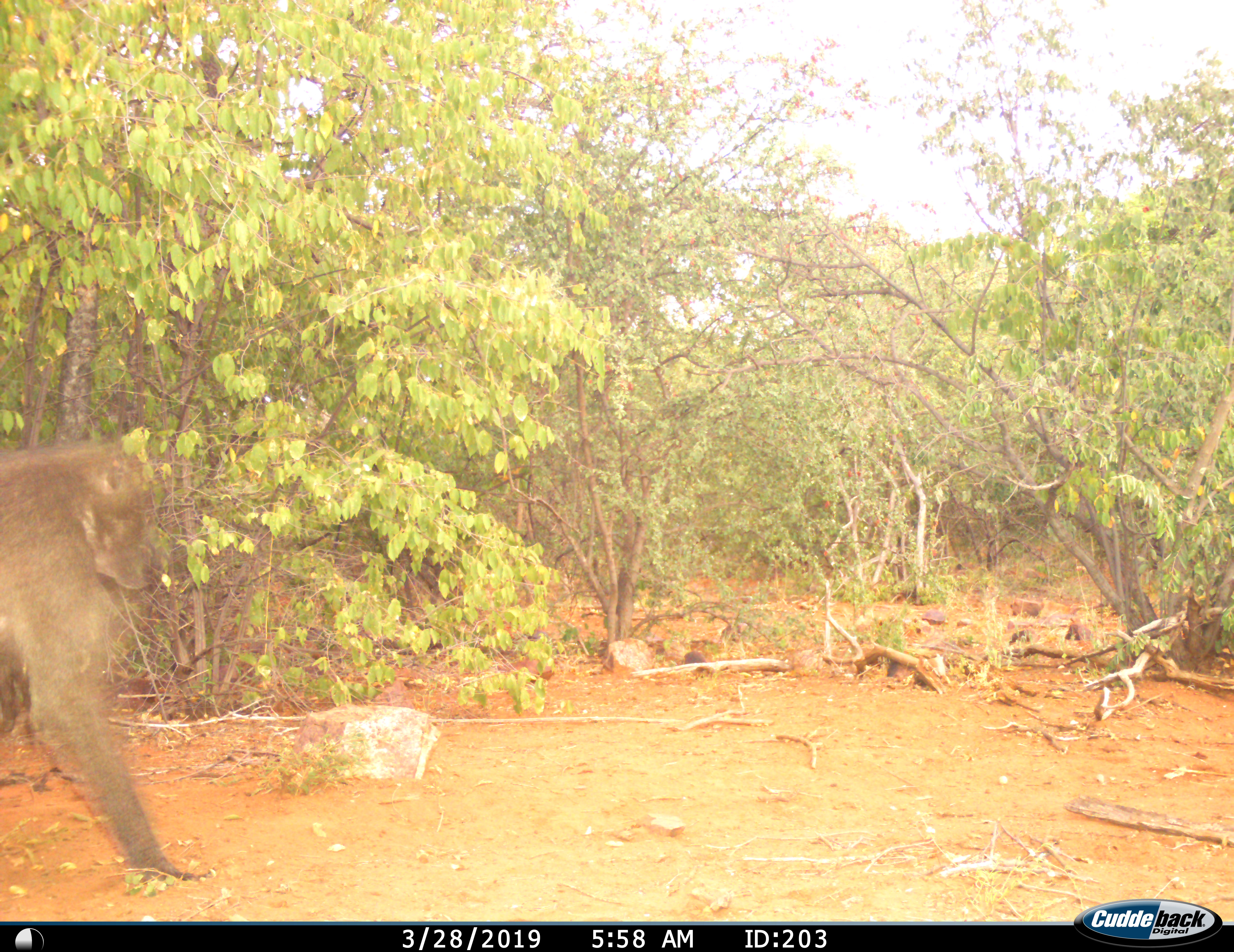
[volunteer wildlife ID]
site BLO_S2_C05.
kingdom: Animalia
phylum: Chordata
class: Mammalia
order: Primates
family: Cercopithecidae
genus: Papio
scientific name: Papio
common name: baboon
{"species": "baboon (Papio)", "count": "1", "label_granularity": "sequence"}